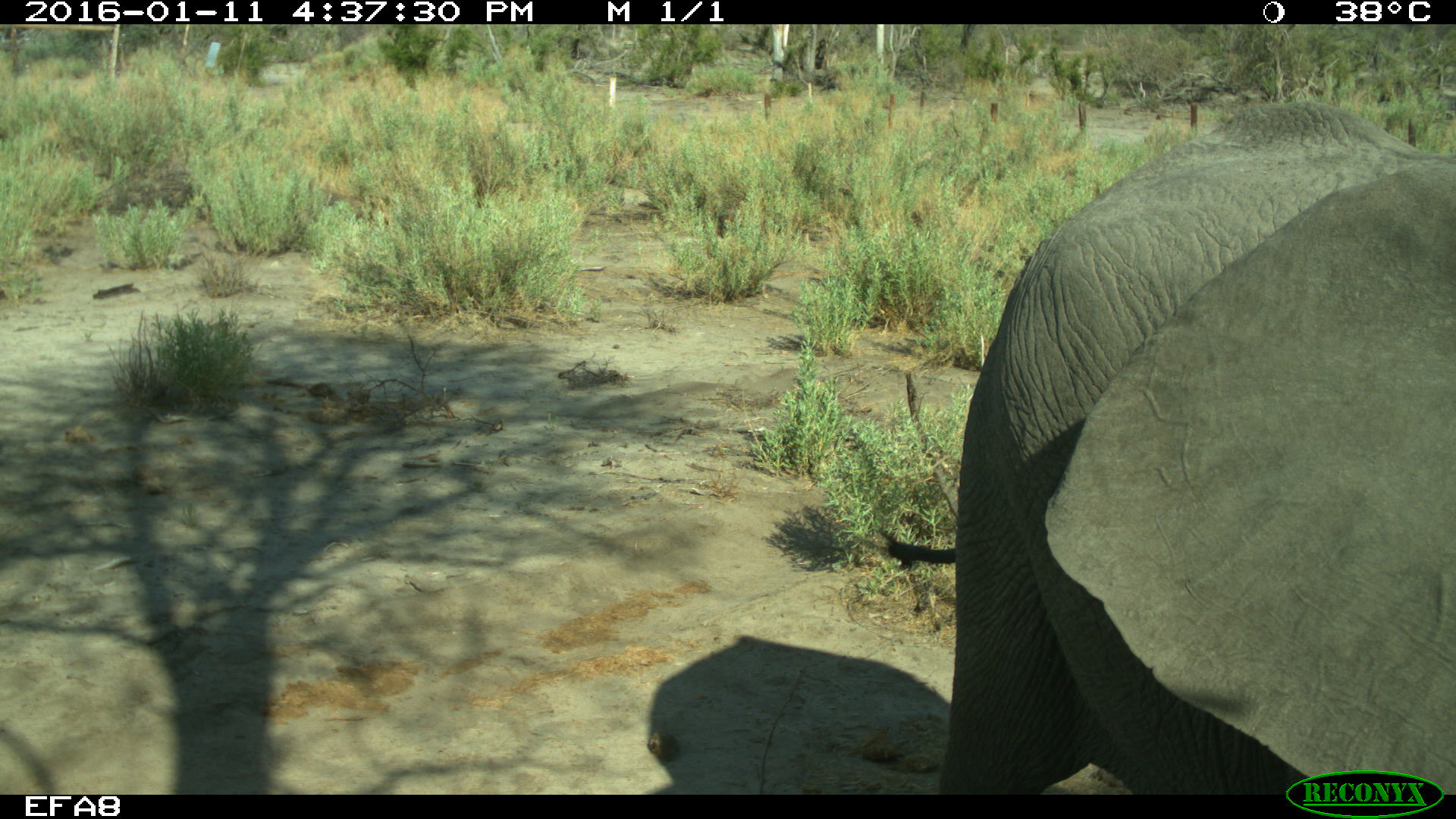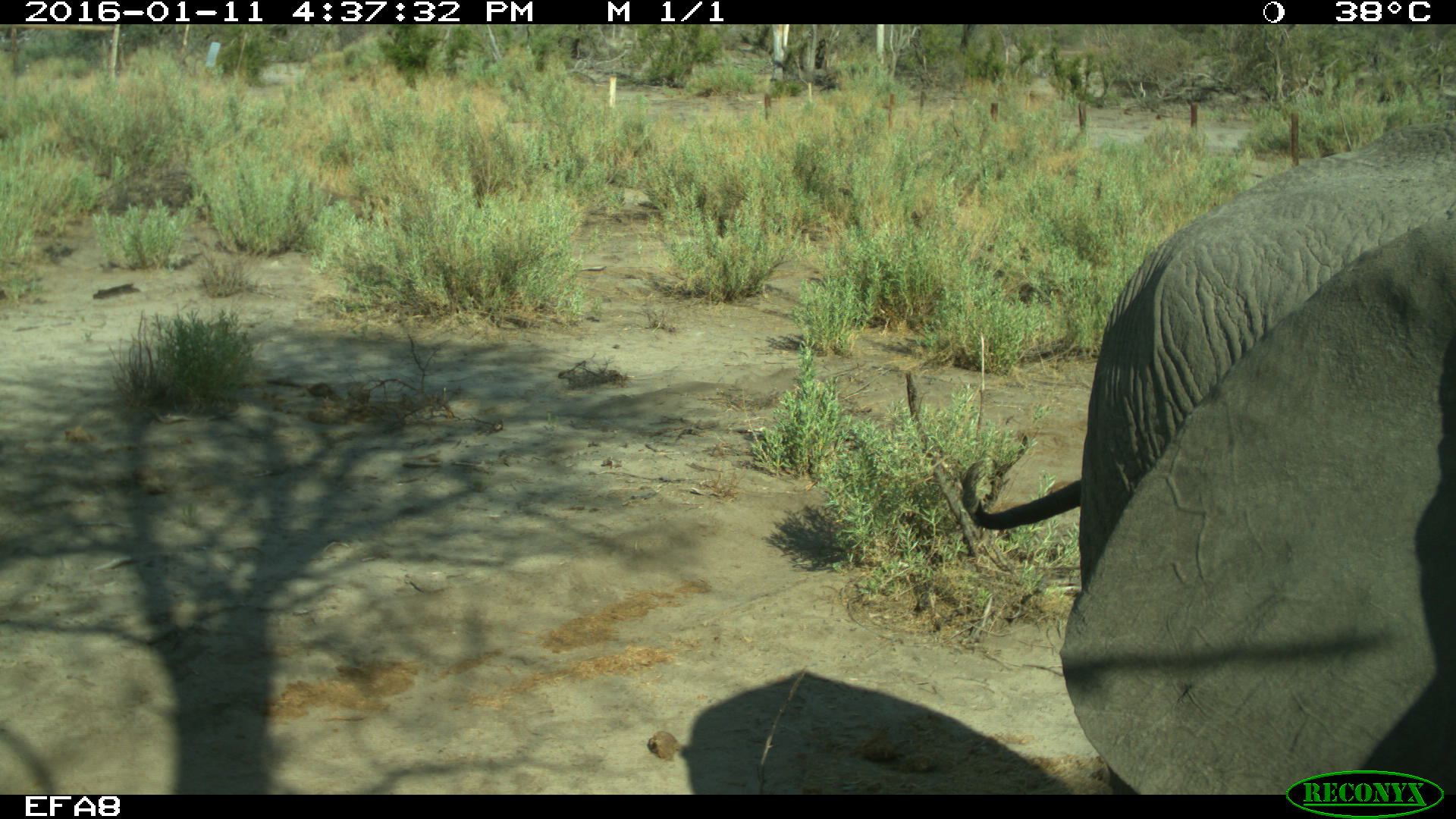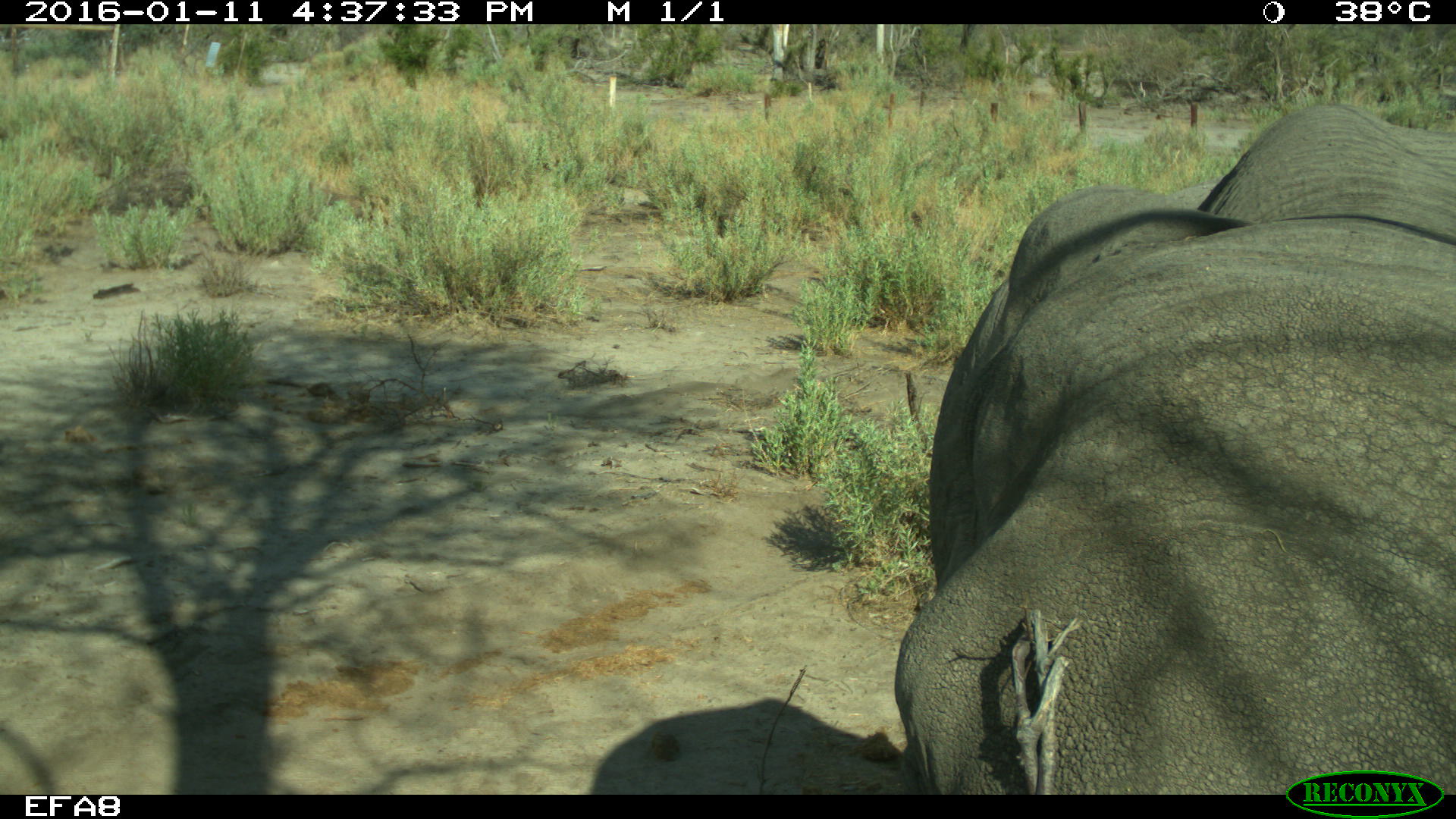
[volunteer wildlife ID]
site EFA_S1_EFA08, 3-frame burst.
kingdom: Animalia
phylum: Chordata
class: Mammalia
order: Proboscidea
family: Elephantidae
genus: Loxodonta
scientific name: Loxodonta africana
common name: african bush elephant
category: elephant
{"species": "elephant (african bush elephant) (Loxodonta africana)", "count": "1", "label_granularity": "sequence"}